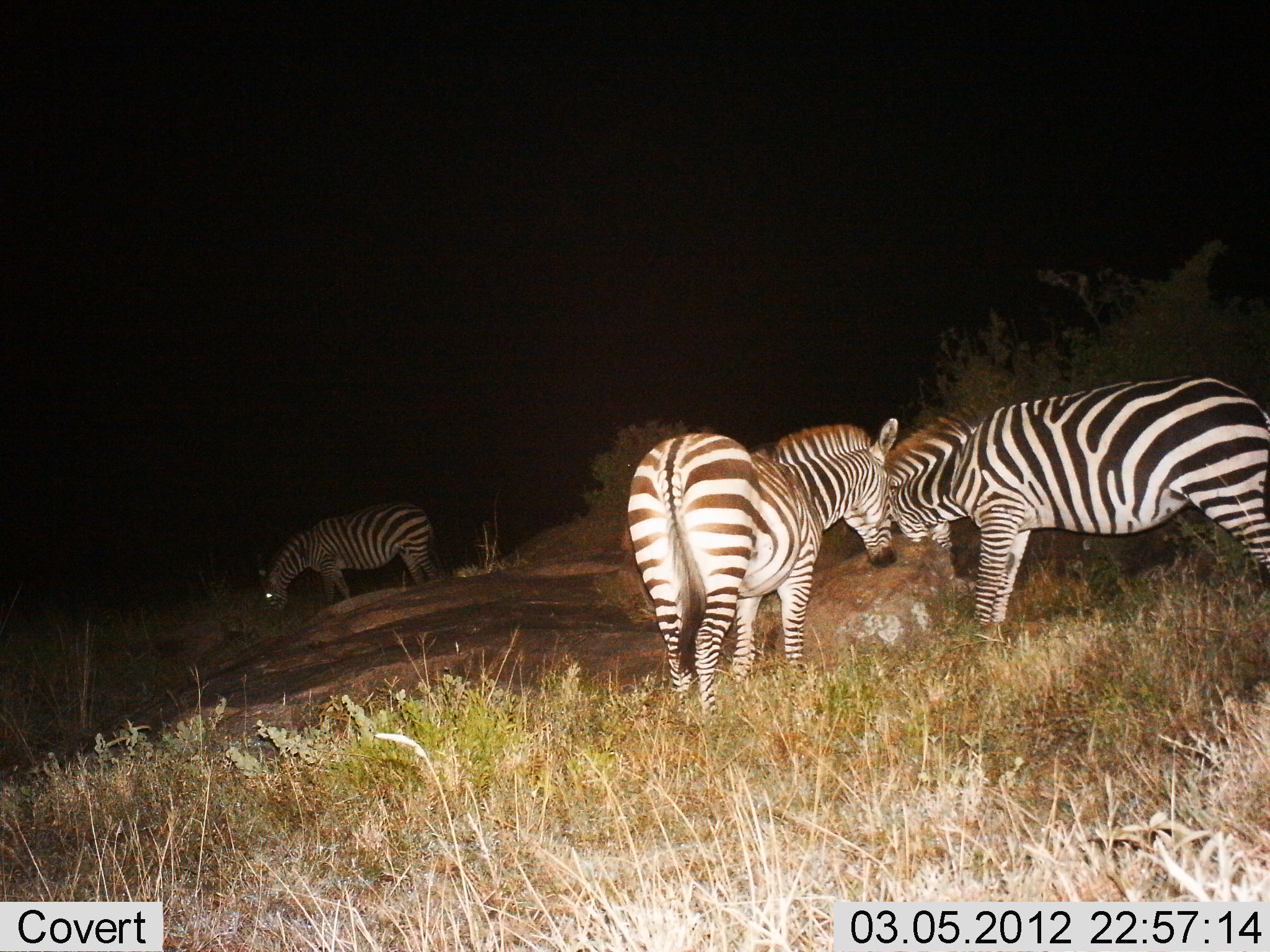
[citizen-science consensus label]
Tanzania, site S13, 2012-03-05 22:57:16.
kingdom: Animalia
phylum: Chordata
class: Mammalia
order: Perissodactyla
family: Equidae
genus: Equus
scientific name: Equus quagga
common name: plains zebra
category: zebra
Zebra (plains zebra) (Equus quagga), count 3. Behavior (volunteer vote fractions): standing 74%, resting 0%, moving 3%, interacting 32%. Young present (vote fraction): 0%. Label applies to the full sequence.